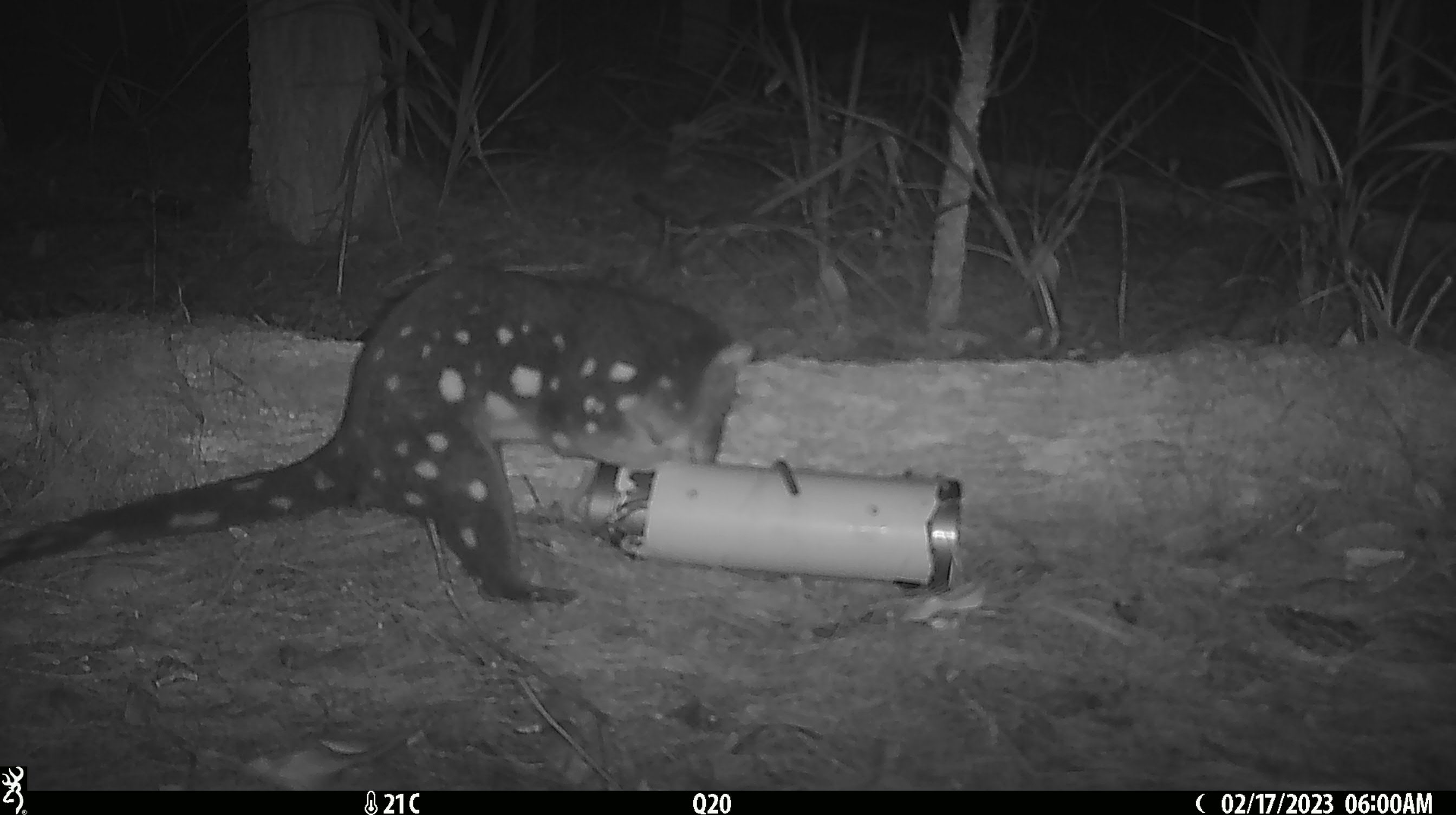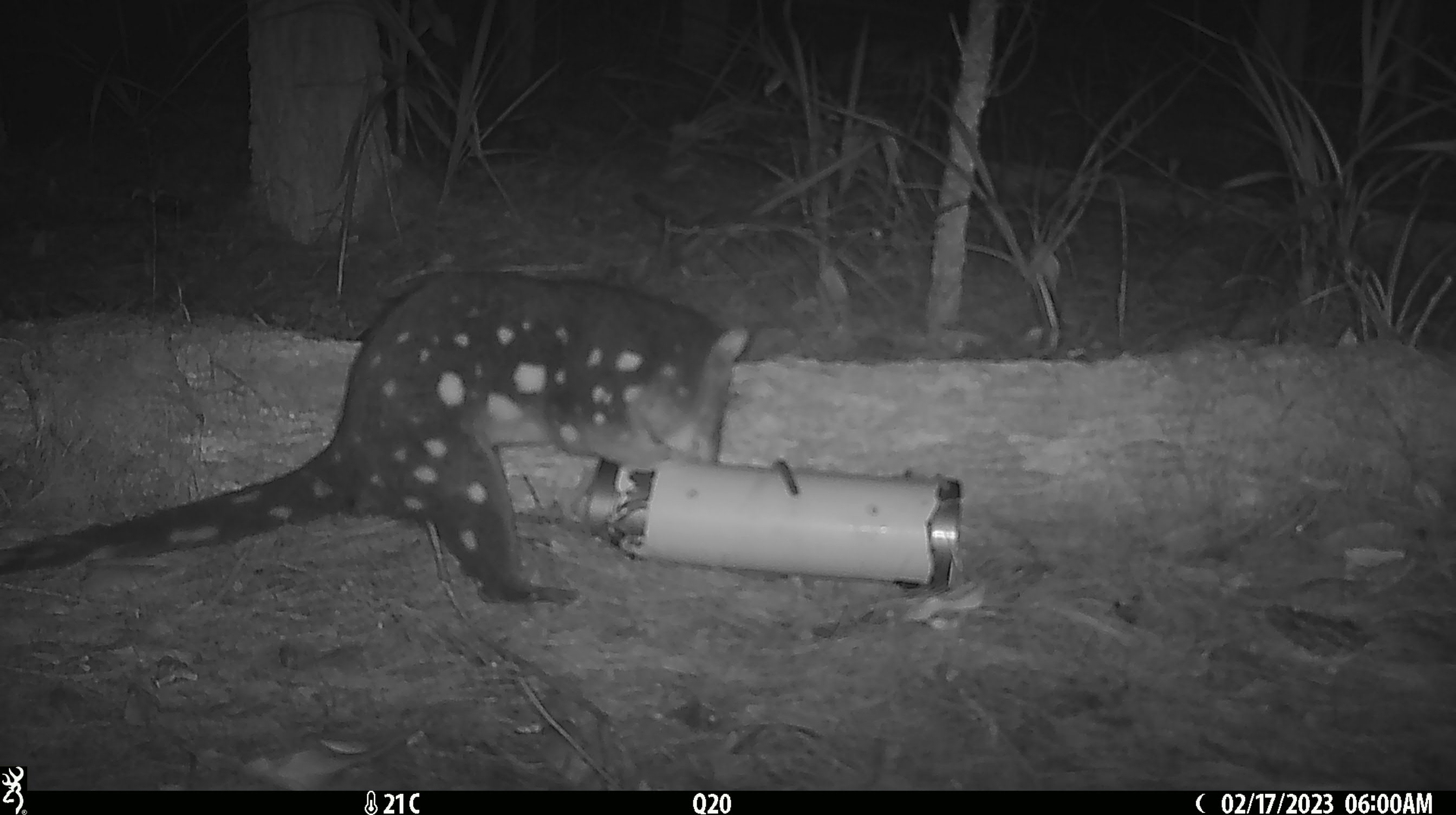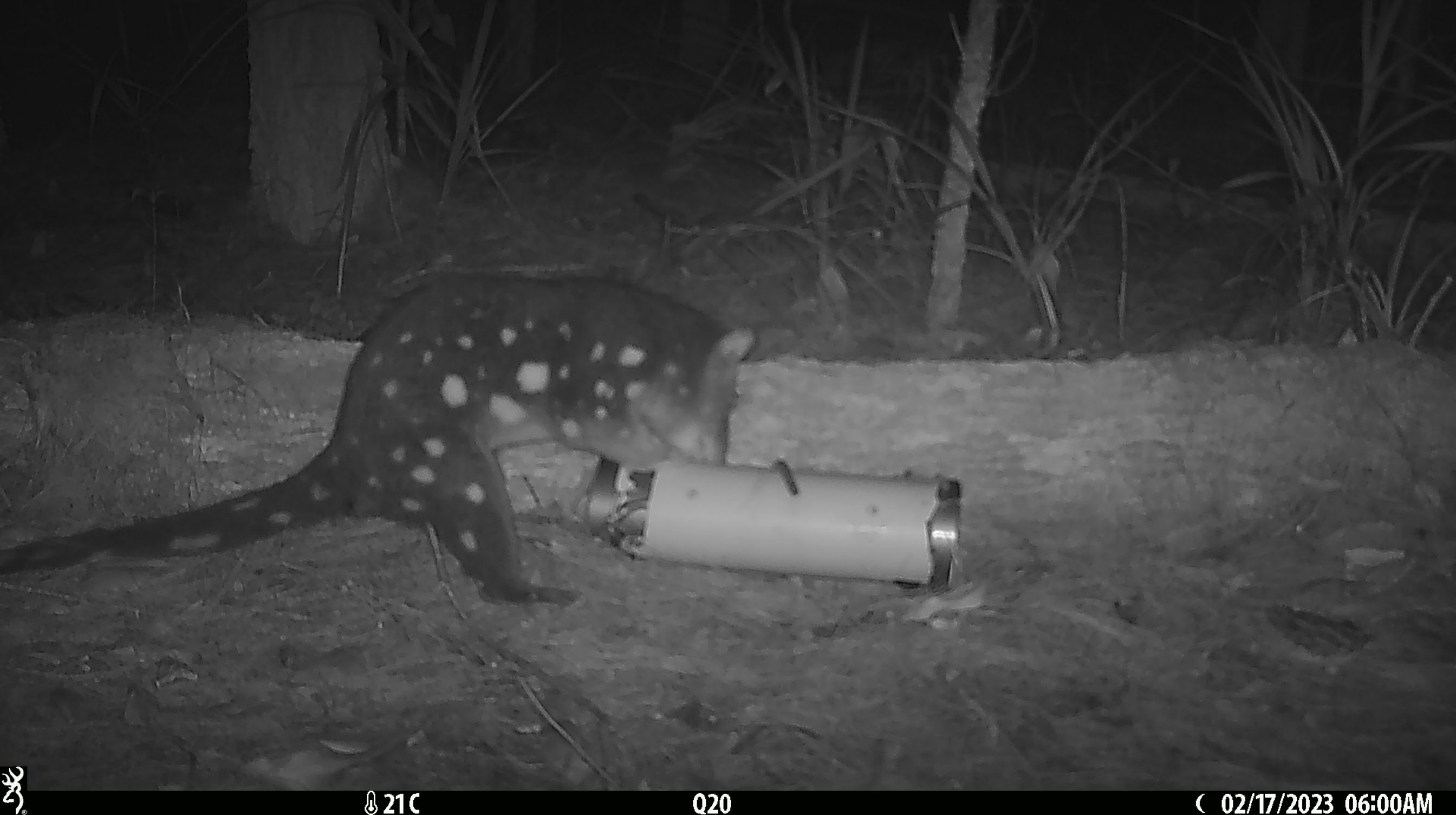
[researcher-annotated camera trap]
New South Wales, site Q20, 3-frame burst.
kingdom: Animalia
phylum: Chordata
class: Mammalia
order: Dasyuromorphia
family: Dasyuridae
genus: Dasyurus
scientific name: Dasyurus maculatus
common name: spotted-tailed quoll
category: quoll